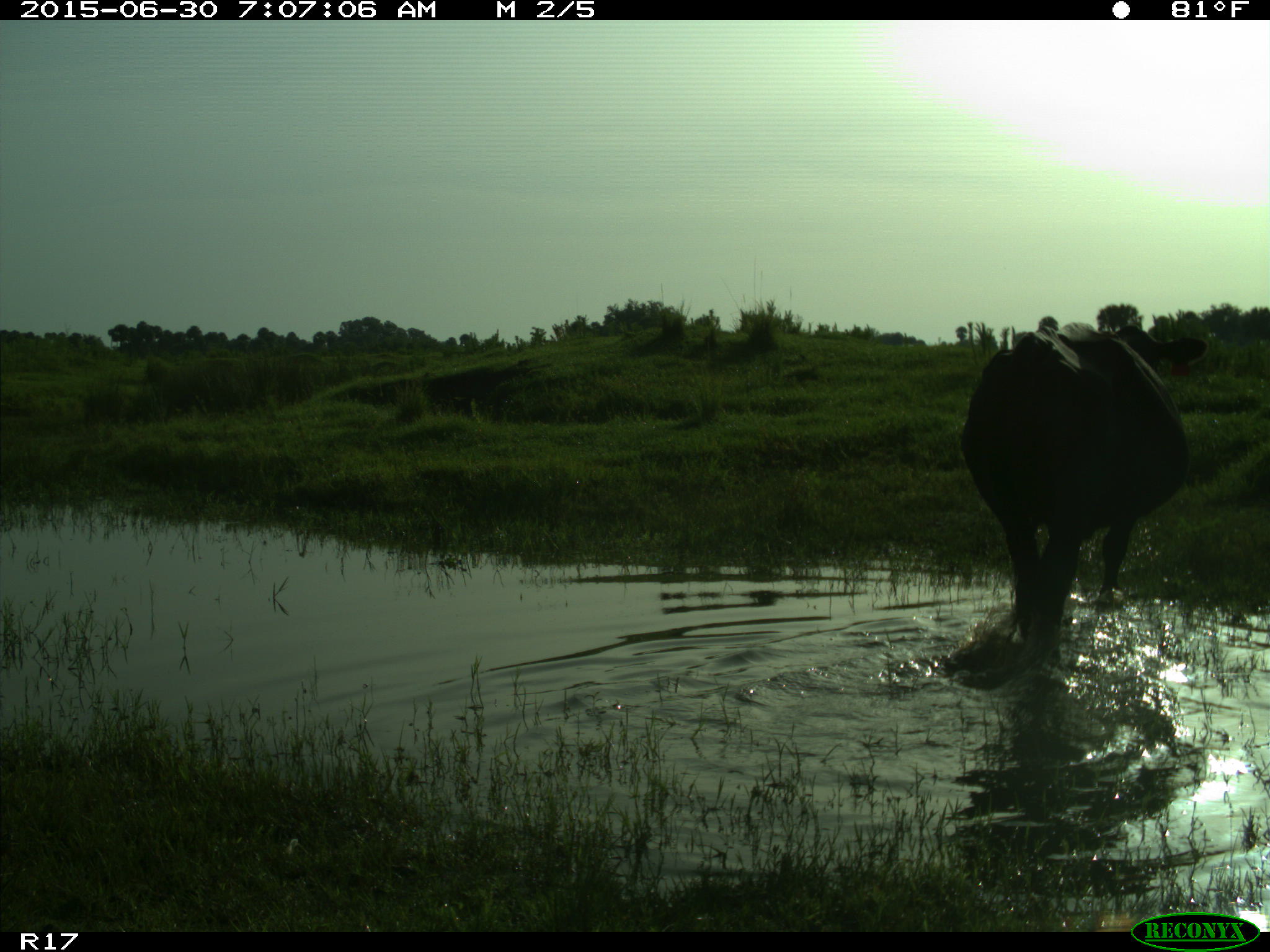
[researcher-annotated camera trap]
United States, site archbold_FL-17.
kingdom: Animalia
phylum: Chordata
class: Mammalia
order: Artiodactyla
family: Bovidae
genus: Bos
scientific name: Bos taurus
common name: domestic cow